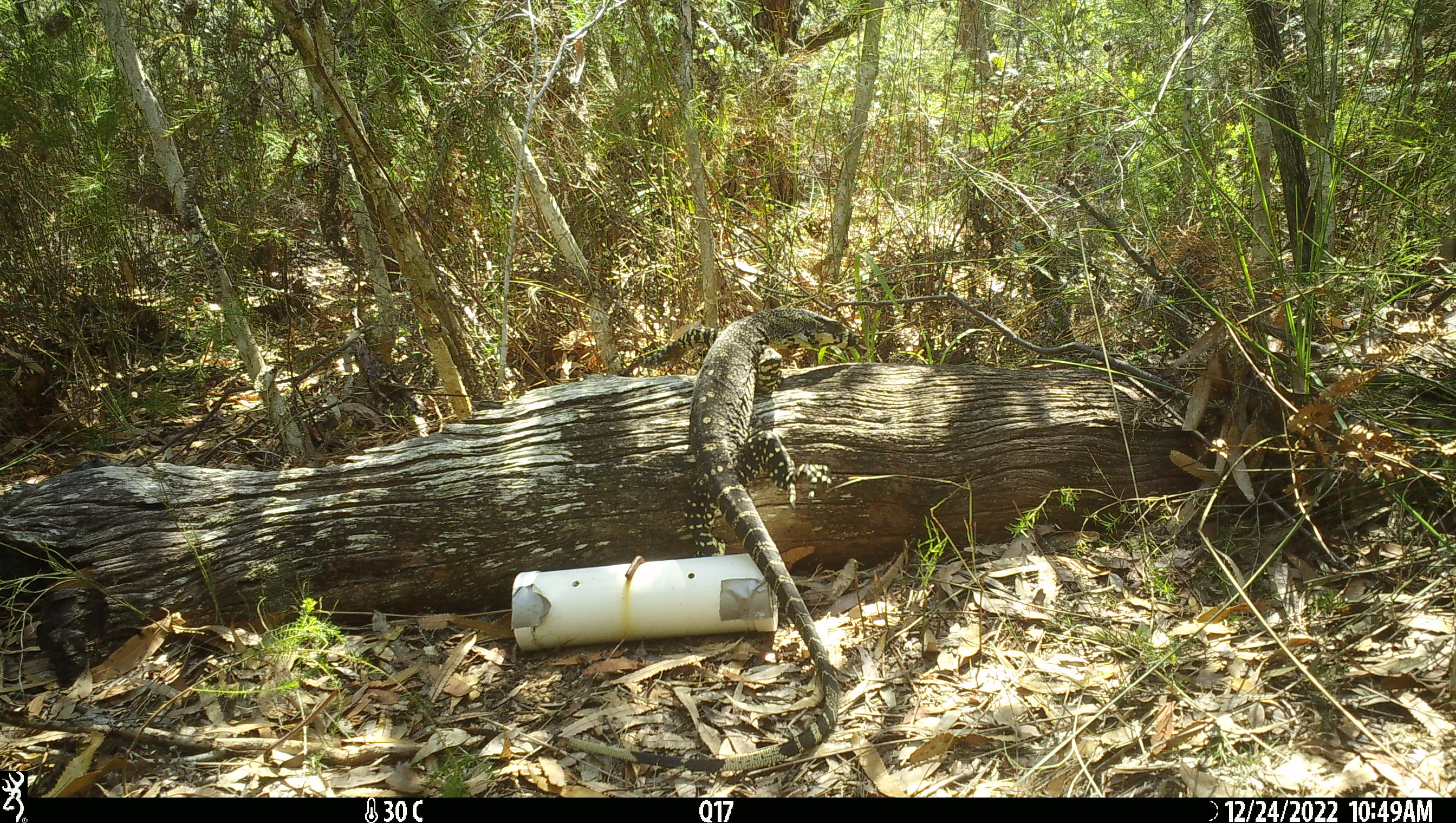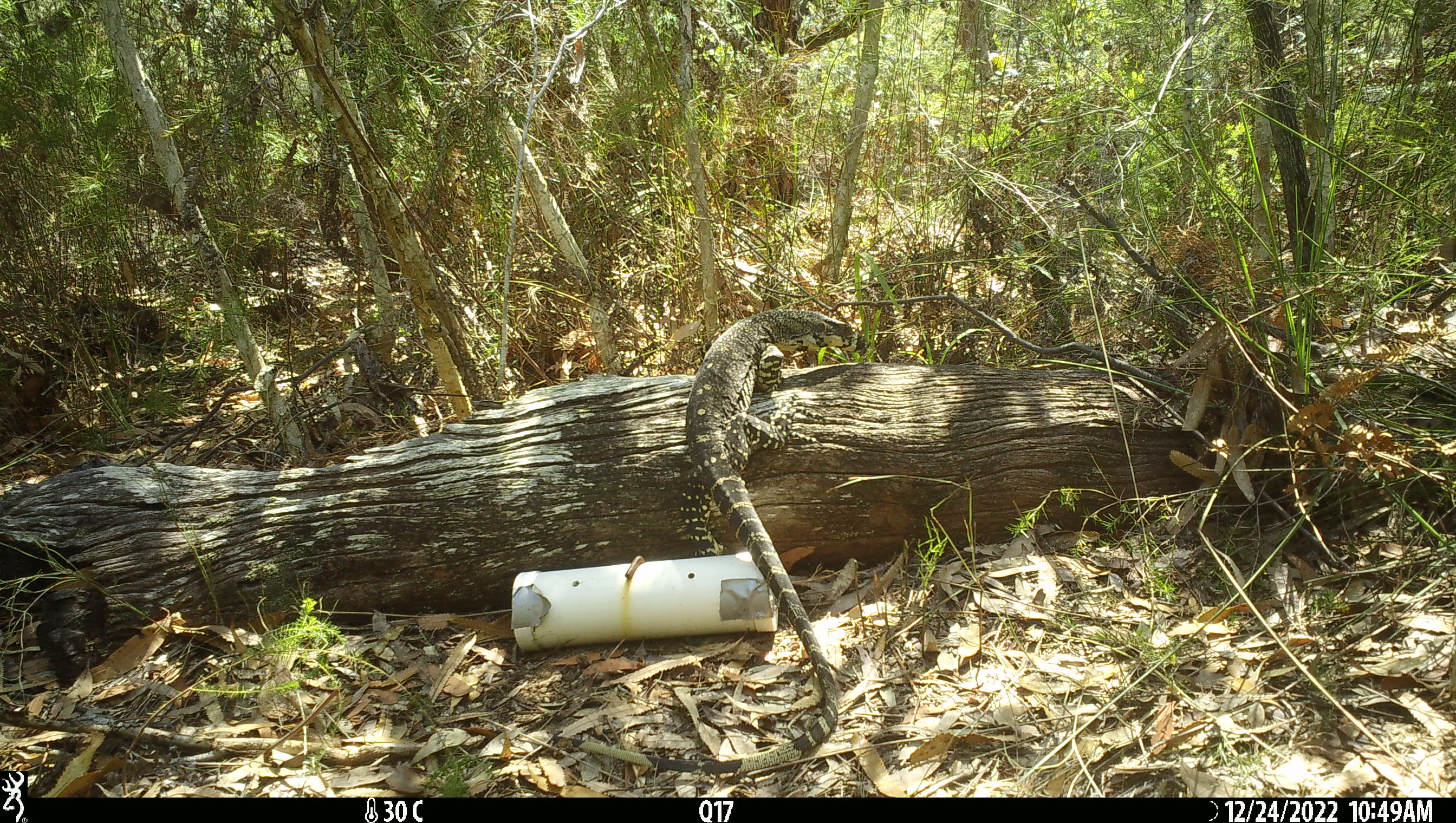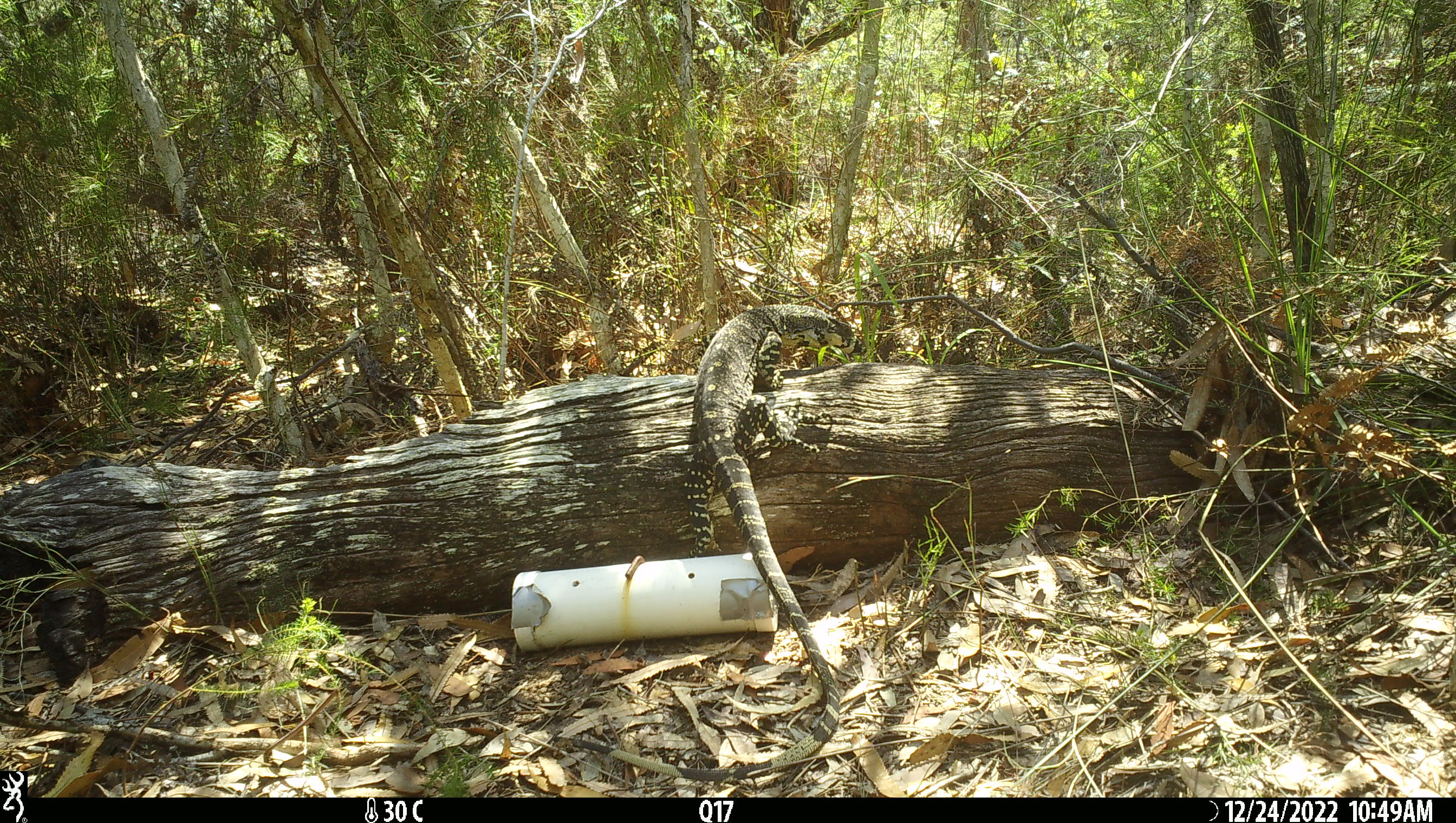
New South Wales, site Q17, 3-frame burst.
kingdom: Animalia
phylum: Chordata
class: Reptilia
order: Squamata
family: Varanidae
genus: Varanus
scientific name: Varanus varius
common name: lace monitor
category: goanna